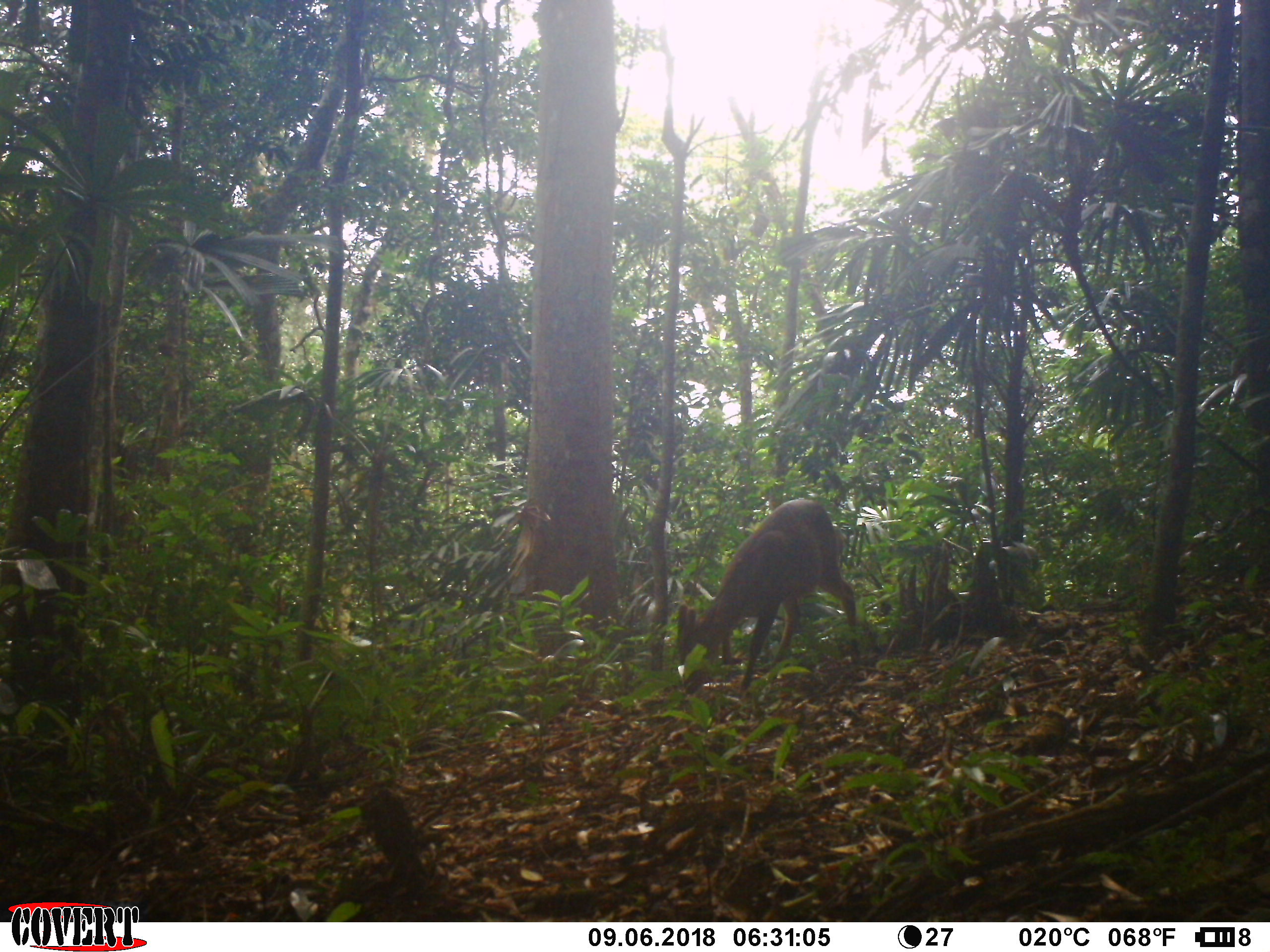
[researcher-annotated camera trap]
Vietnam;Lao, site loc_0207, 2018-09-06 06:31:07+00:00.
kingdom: Animalia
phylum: Chordata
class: Mammalia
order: Artiodactyla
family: Cervidae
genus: Muntiacus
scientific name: Muntiacus vuquangensis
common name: large-antlered muntjac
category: large antlered muntjac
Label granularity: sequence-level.